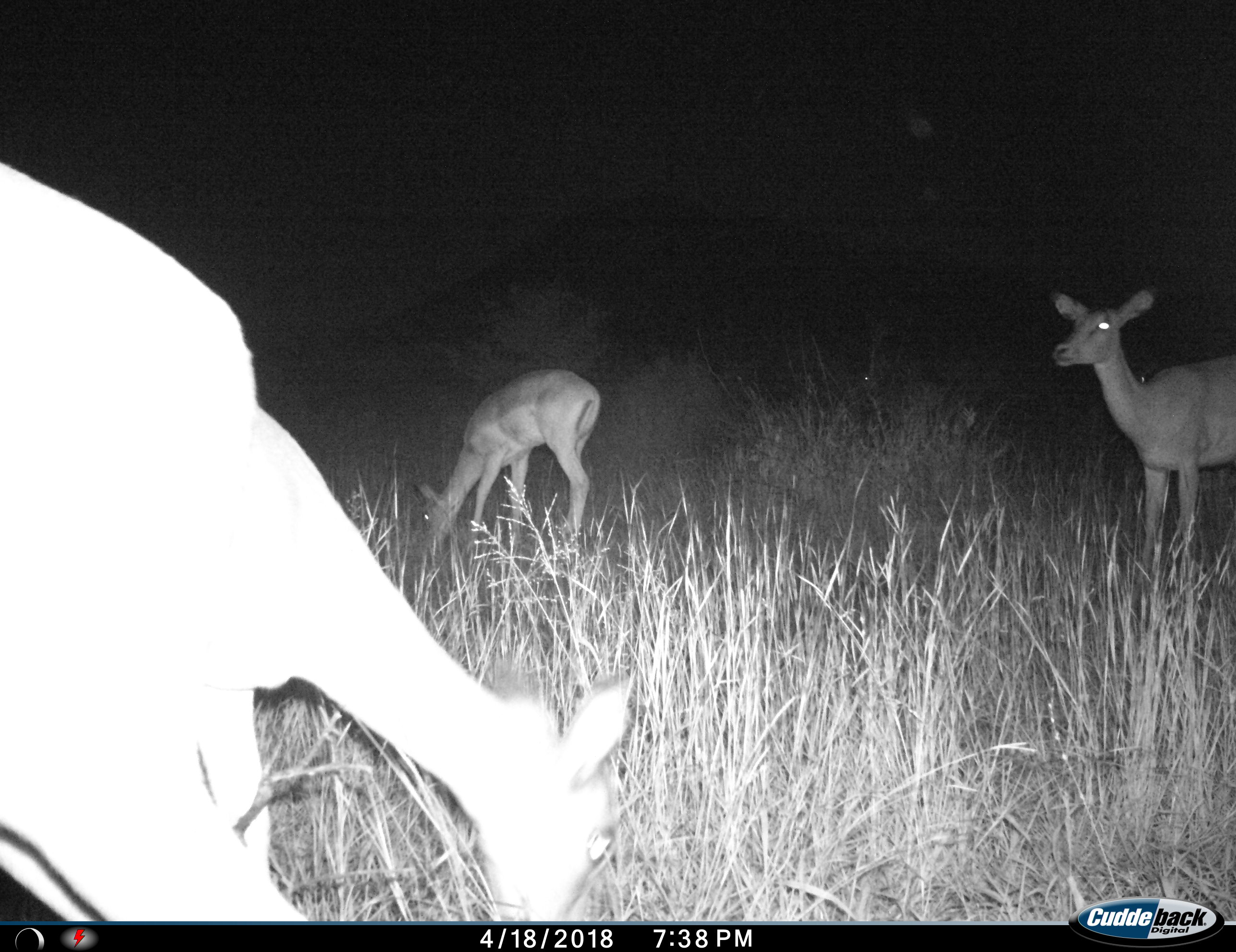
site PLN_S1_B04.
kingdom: Animalia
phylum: Chordata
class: Mammalia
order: Artiodactyla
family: Bovidae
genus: Aepyceros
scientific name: Aepyceros melampus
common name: impala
Impala (Aepyceros melampus), count 3. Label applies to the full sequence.